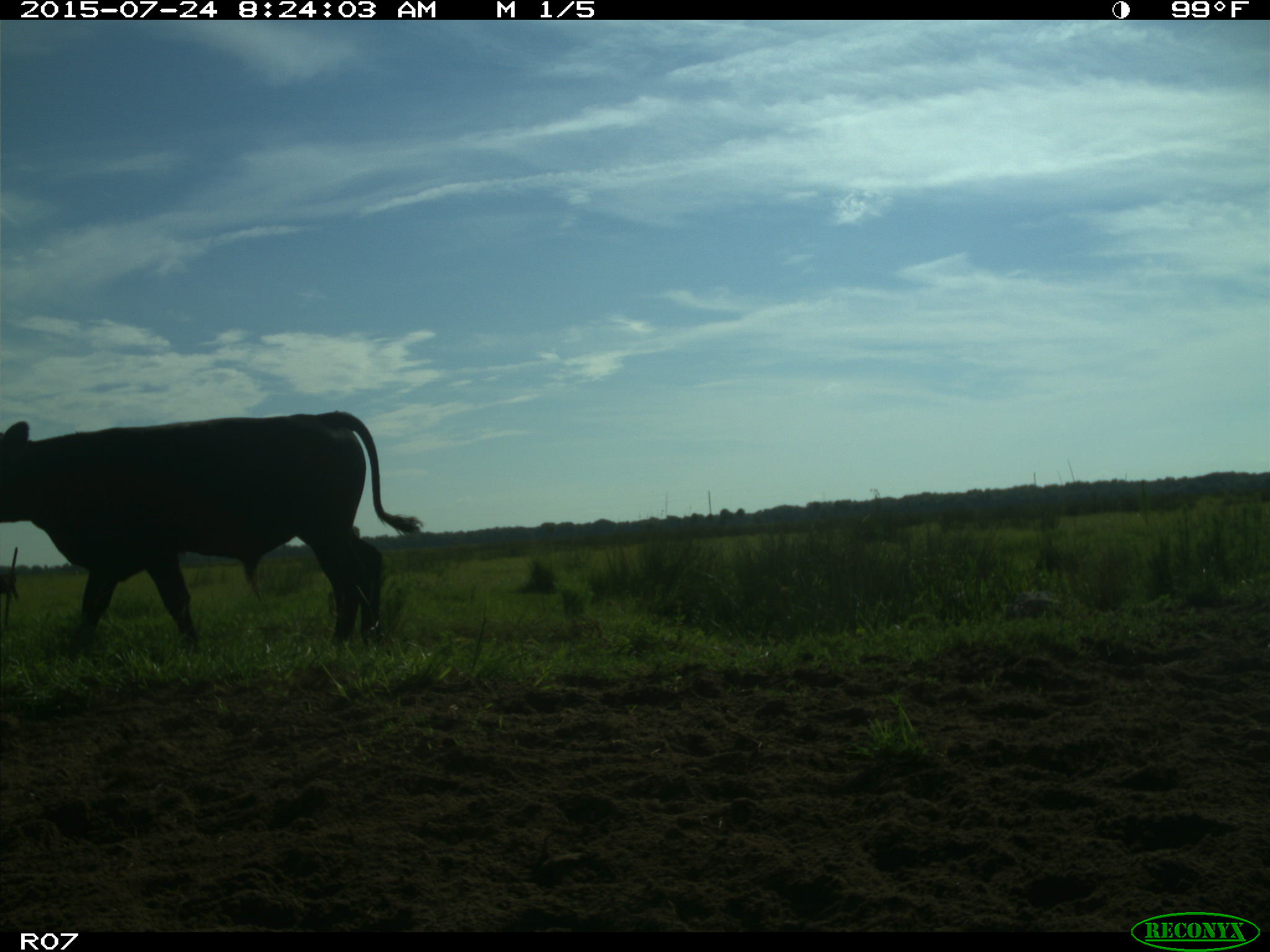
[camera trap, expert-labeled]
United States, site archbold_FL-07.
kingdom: Animalia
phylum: Chordata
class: Mammalia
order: Artiodactyla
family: Bovidae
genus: Bos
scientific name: Bos taurus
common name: domestic cow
Bos taurus (domestic cow).